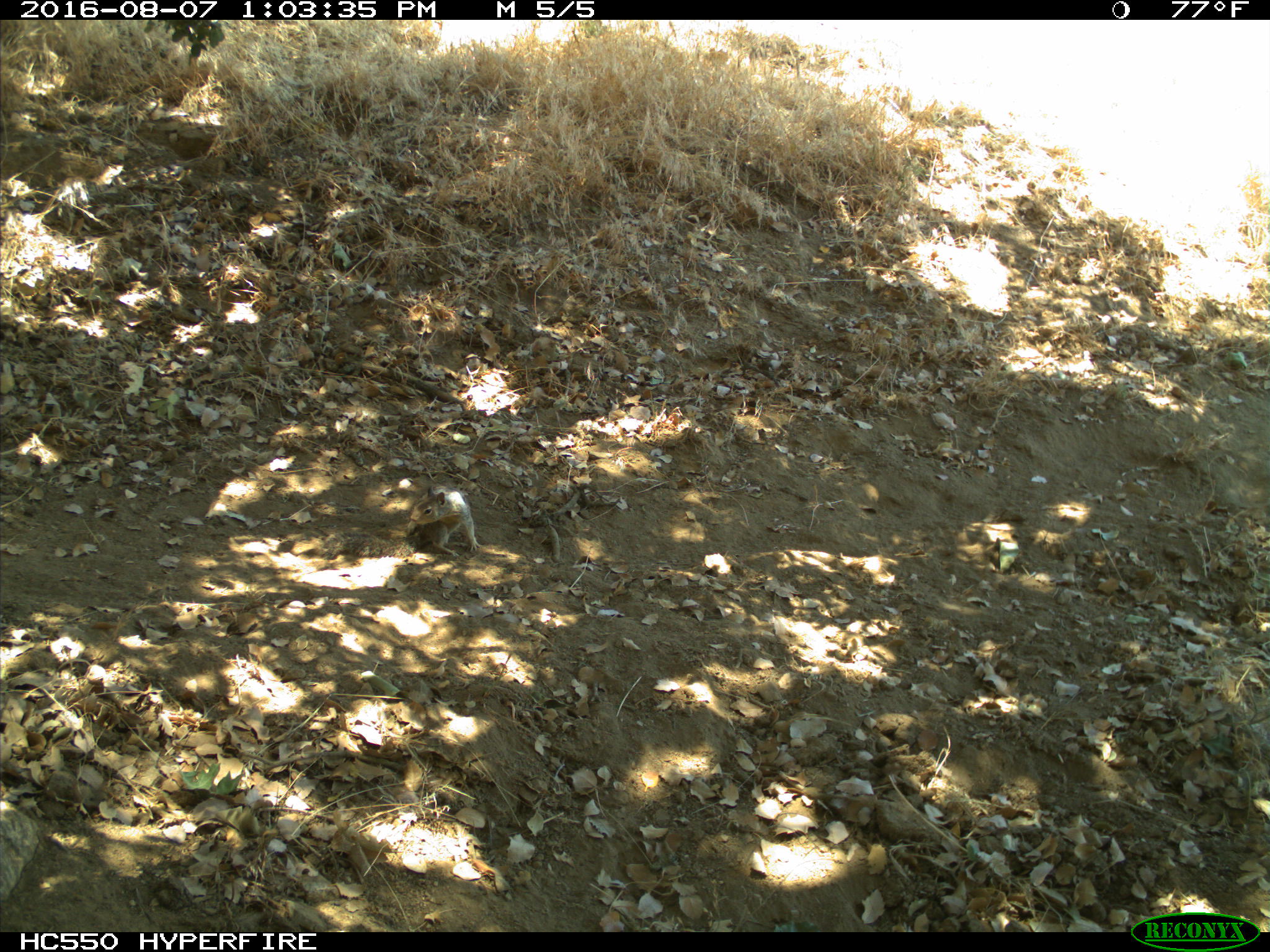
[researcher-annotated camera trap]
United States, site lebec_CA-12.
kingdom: Animalia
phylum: Chordata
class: Mammalia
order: Rodentia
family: Sciuridae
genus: Otospermophilus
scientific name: Otospermophilus beecheyi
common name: california ground squirrel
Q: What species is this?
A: Otospermophilus beecheyi (california ground squirrel).